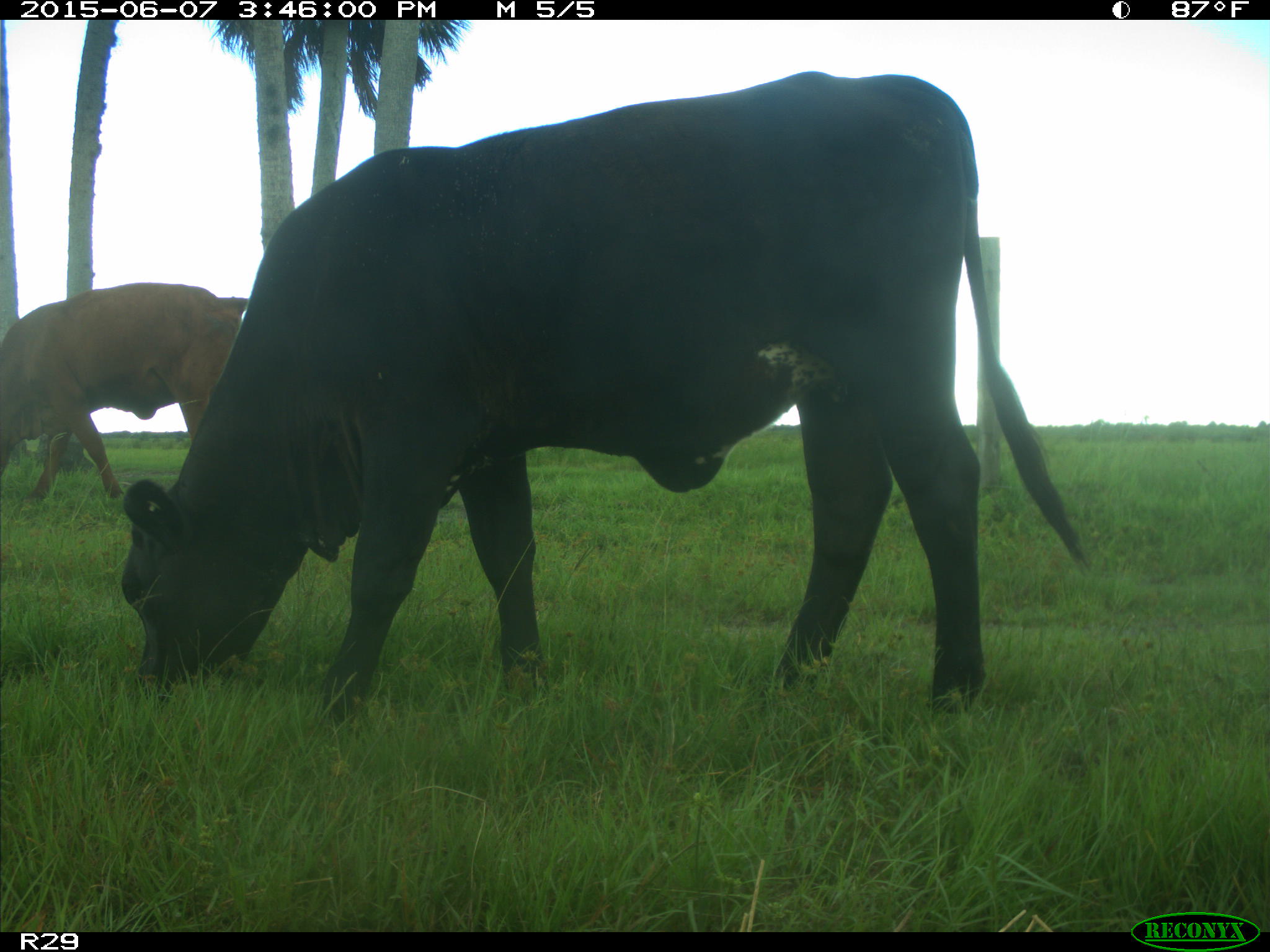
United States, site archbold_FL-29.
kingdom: Animalia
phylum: Chordata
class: Mammalia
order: Artiodactyla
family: Bovidae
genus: Bos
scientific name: Bos taurus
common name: domestic cow